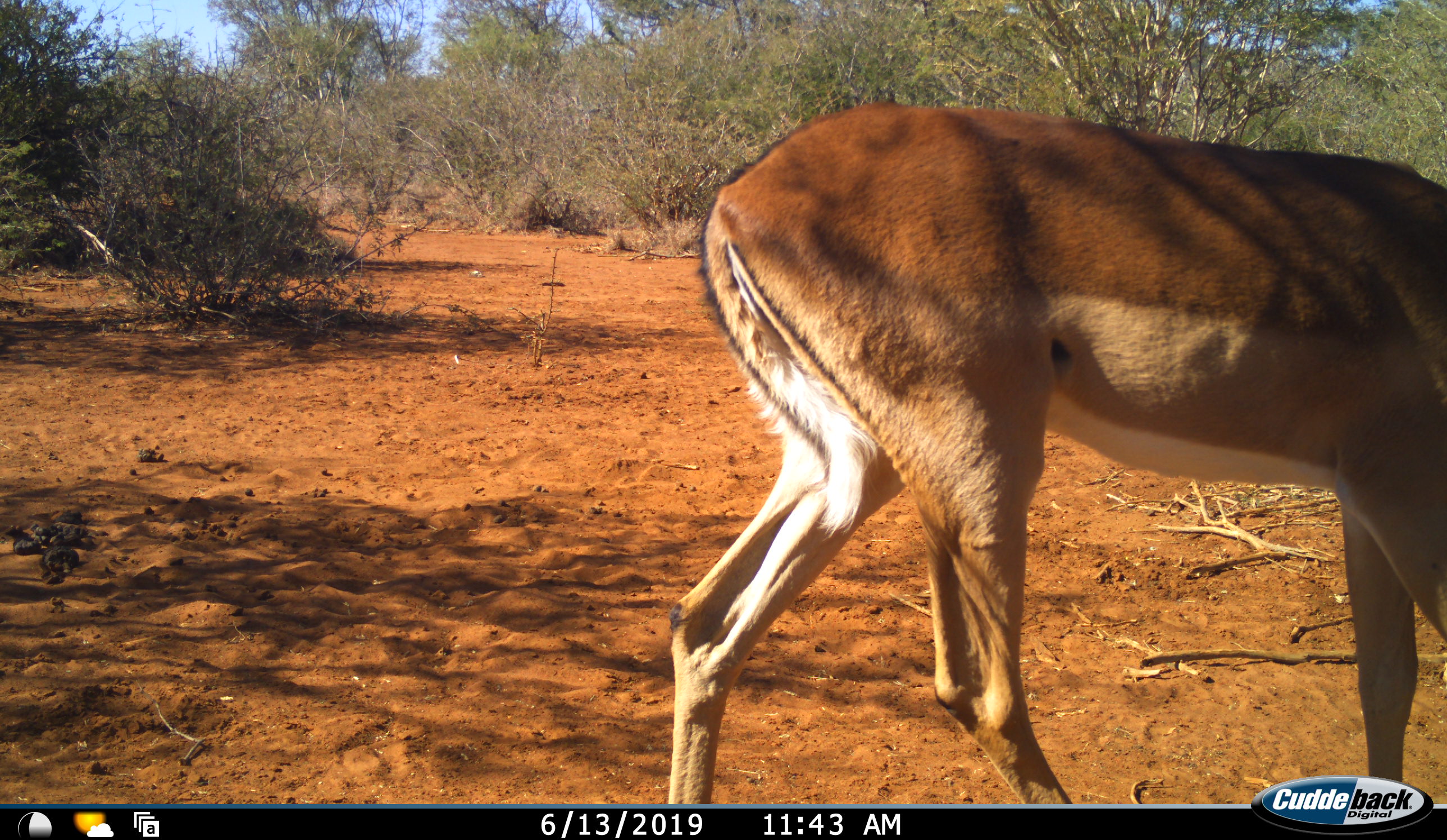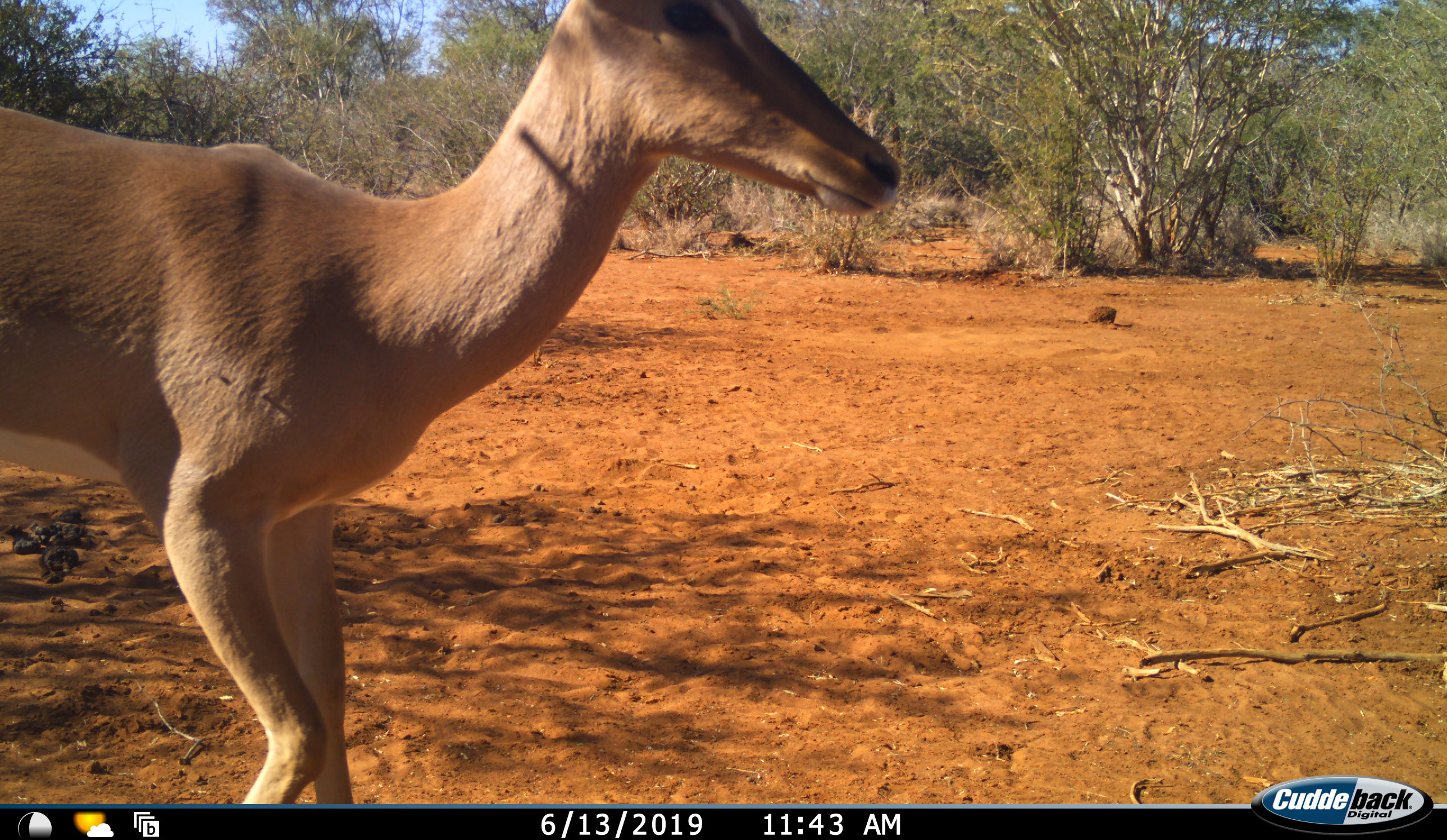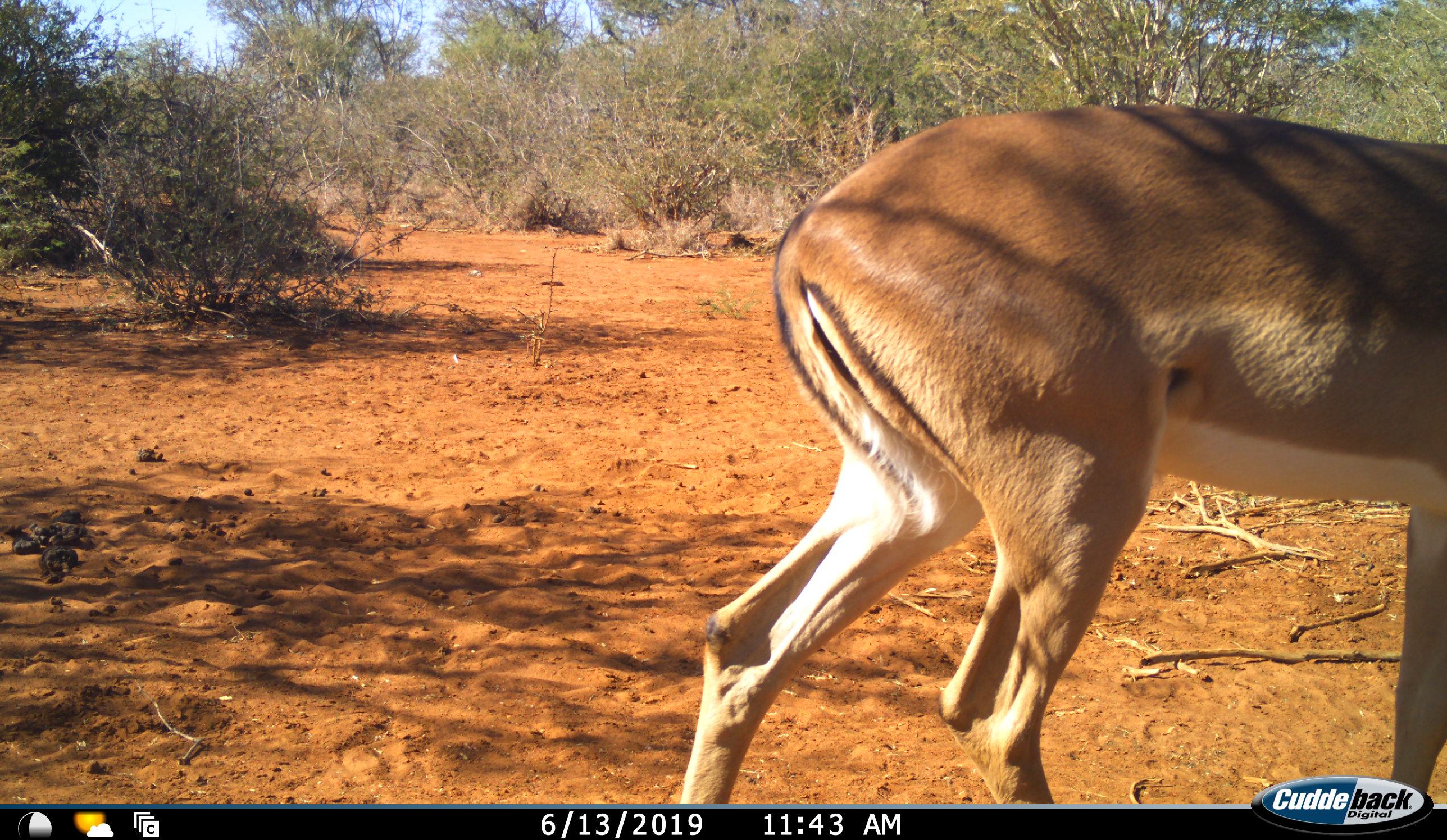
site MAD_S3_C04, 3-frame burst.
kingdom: Animalia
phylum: Chordata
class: Mammalia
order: Artiodactyla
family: Bovidae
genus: Aepyceros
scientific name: Aepyceros melampus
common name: impala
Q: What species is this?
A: Impala (Aepyceros melampus).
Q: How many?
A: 1.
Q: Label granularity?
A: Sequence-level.